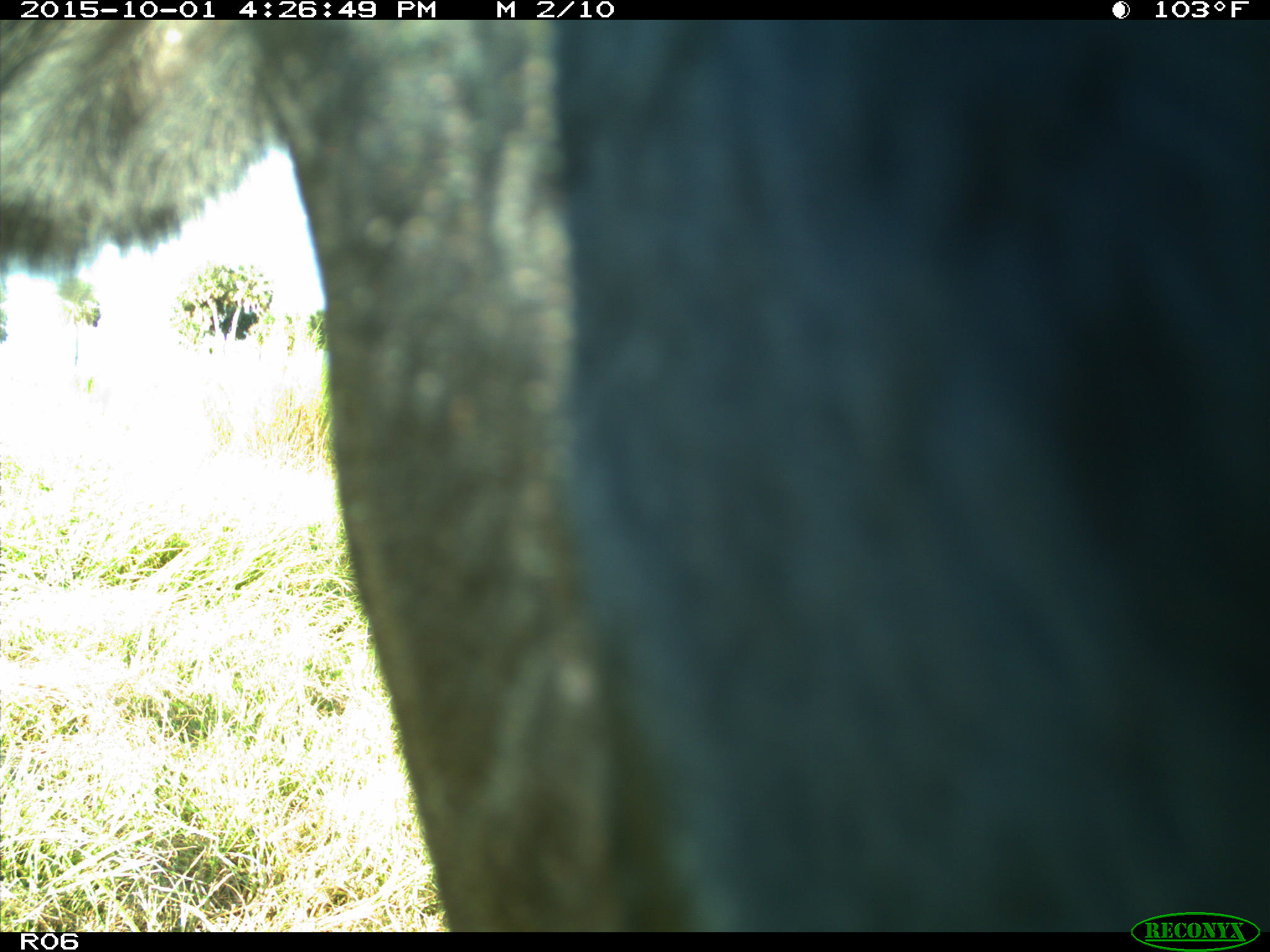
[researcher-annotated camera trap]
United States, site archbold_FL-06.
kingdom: Animalia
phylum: Chordata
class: Mammalia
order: Artiodactyla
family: Bovidae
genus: Bos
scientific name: Bos taurus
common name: domestic cow